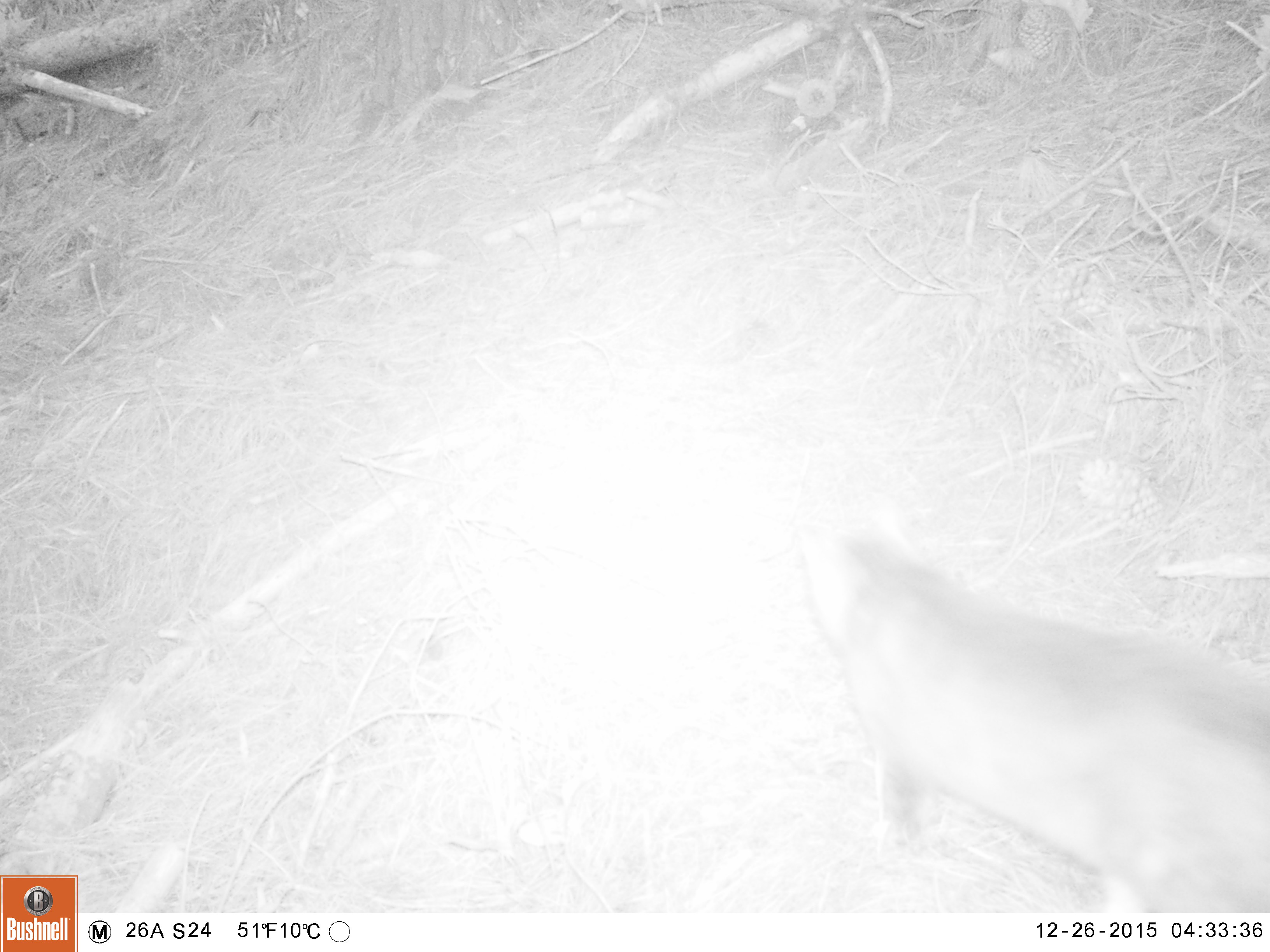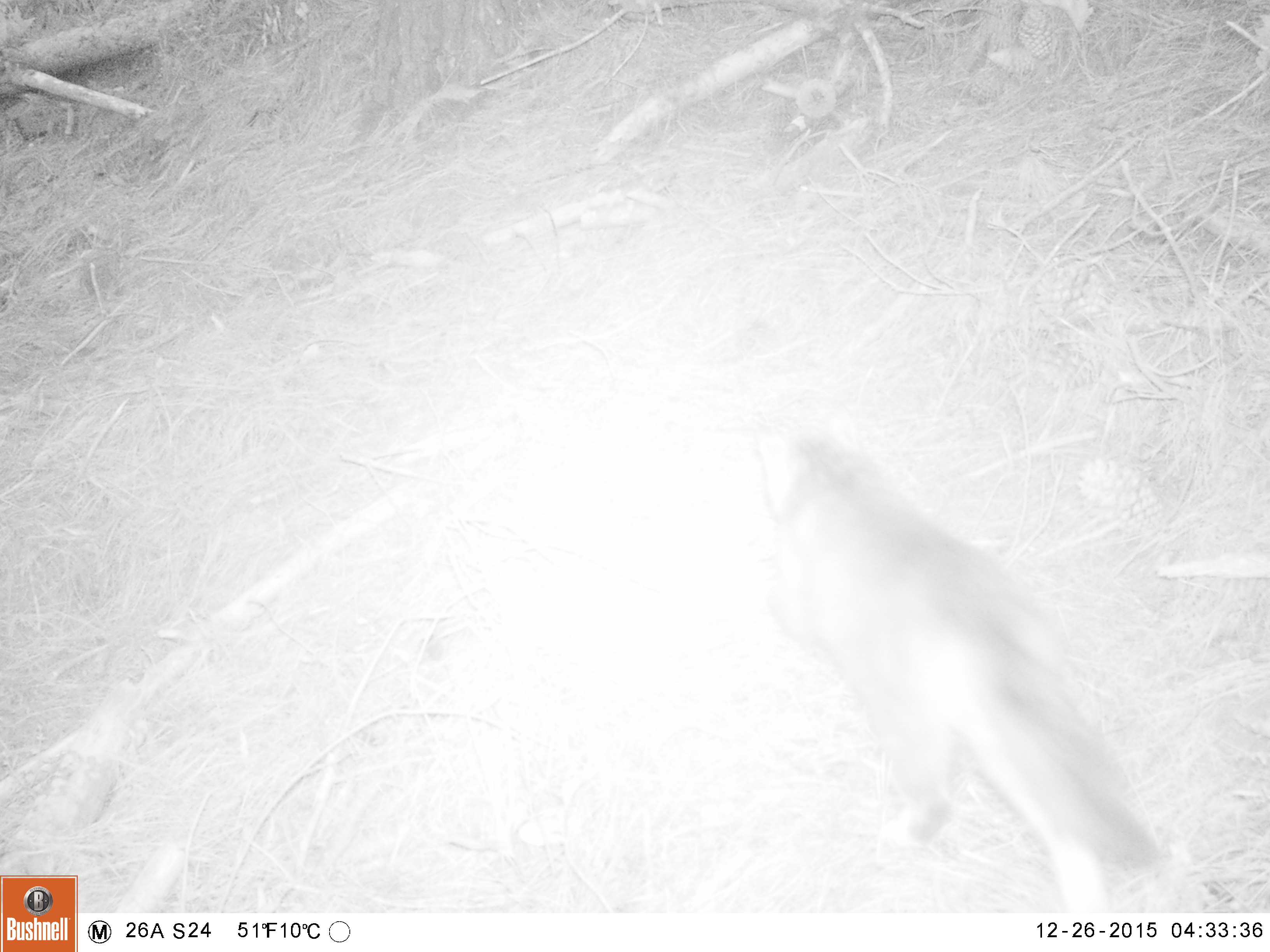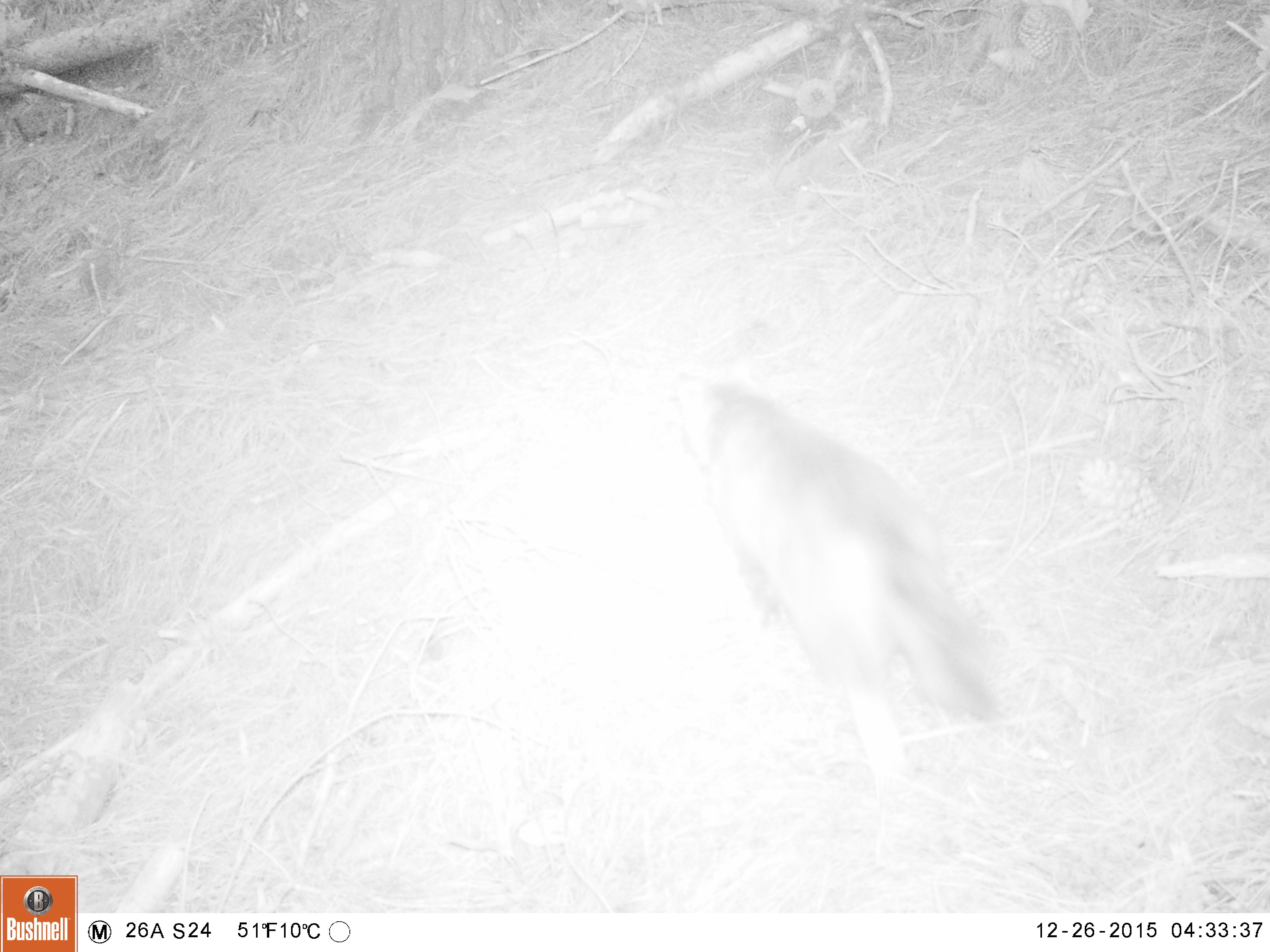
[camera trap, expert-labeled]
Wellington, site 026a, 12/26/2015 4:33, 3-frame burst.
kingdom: Animalia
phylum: Chordata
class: Mammalia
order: Carnivora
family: Felidae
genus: Felis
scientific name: Felis catus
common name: cat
Cat (Felis catus).